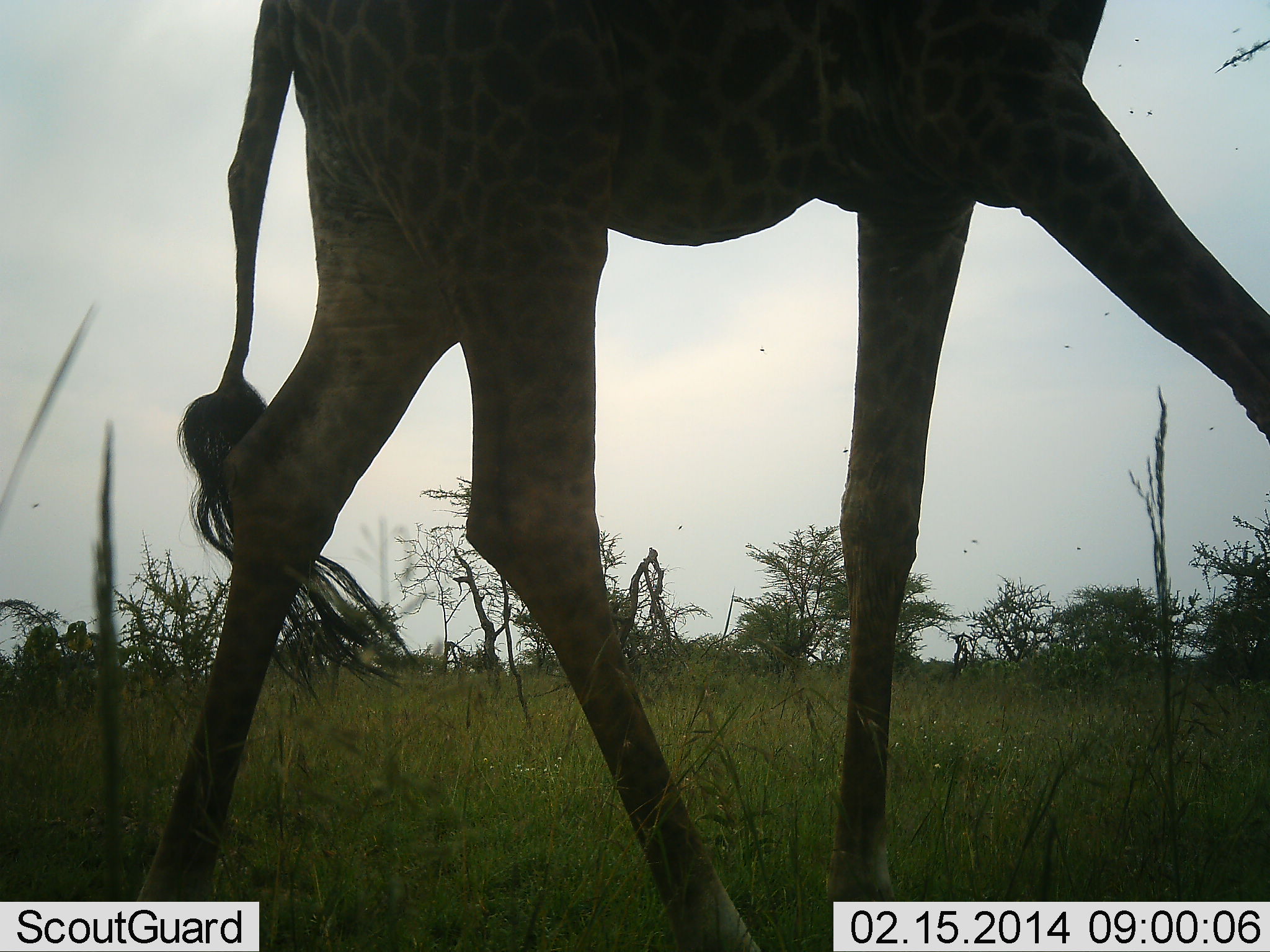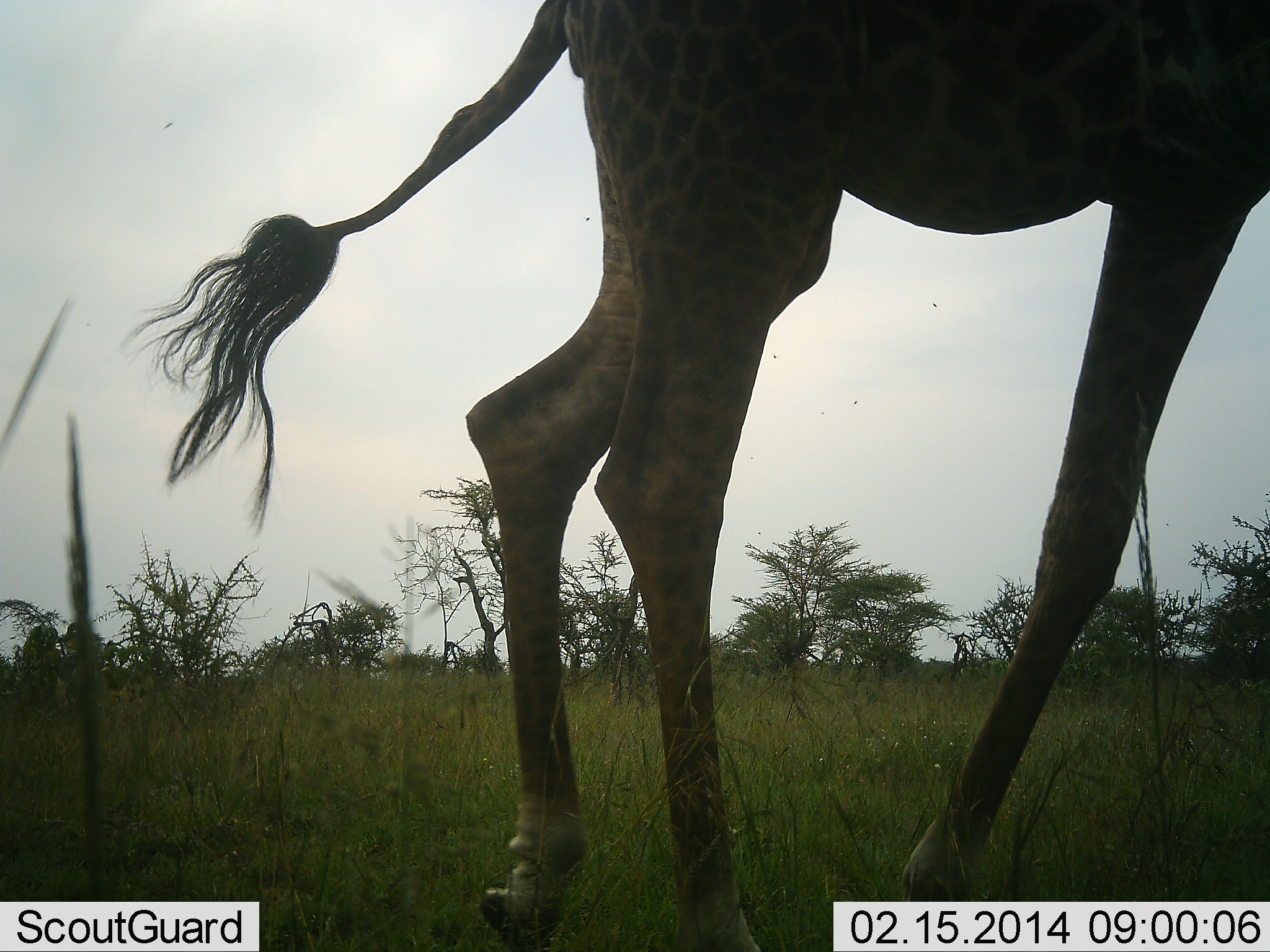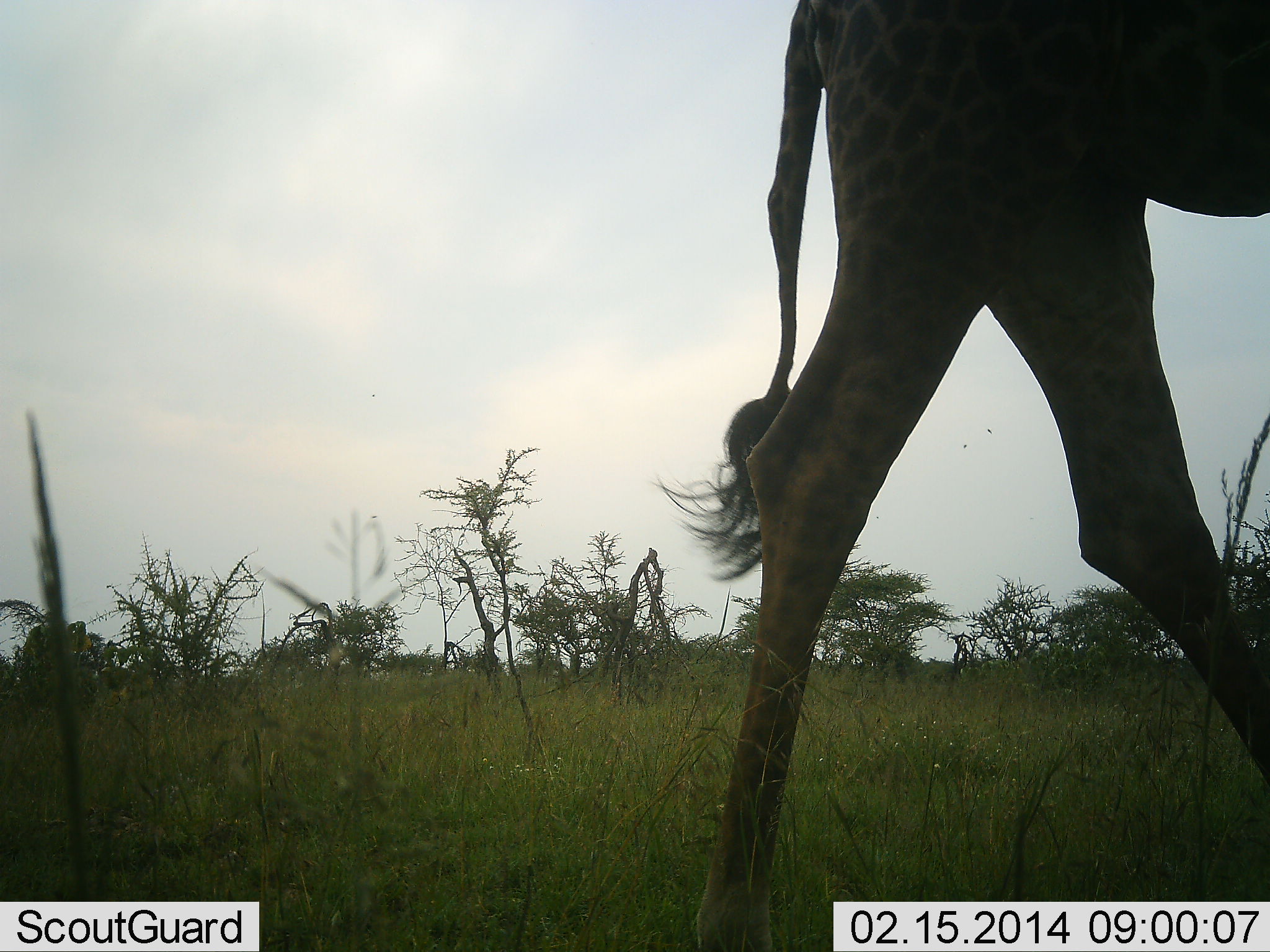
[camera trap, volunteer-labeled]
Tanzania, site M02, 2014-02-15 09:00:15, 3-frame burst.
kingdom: Animalia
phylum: Chordata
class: Mammalia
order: Artiodactyla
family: Giraffidae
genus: Giraffa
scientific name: Giraffa camelopardalis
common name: giraffe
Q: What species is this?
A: Giraffe (Giraffa camelopardalis).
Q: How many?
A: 1.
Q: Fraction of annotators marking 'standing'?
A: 10%.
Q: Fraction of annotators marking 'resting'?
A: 0%.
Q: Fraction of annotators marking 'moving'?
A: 100%.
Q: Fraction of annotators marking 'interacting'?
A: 0%.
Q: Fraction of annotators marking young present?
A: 0%.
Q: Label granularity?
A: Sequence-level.